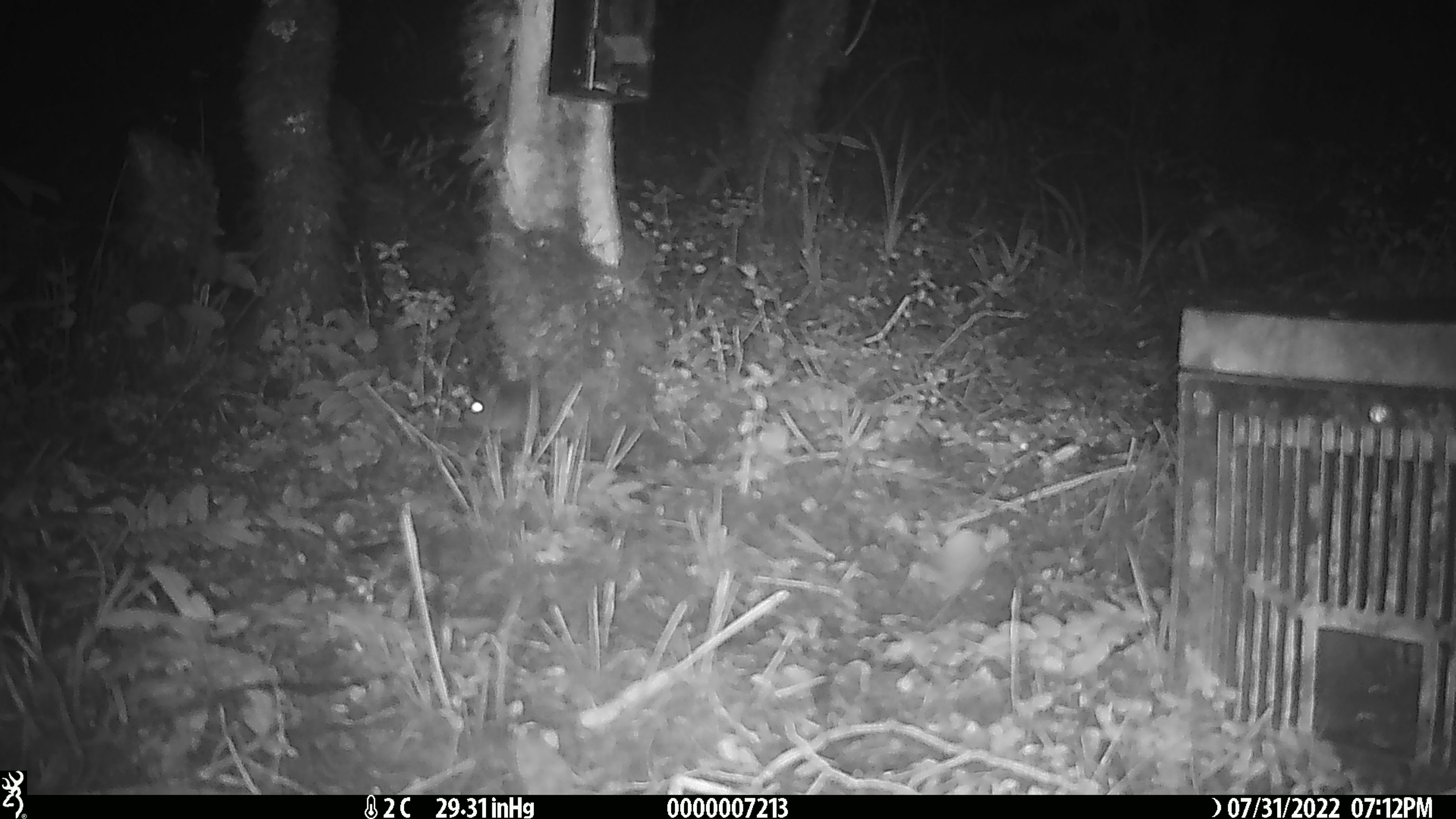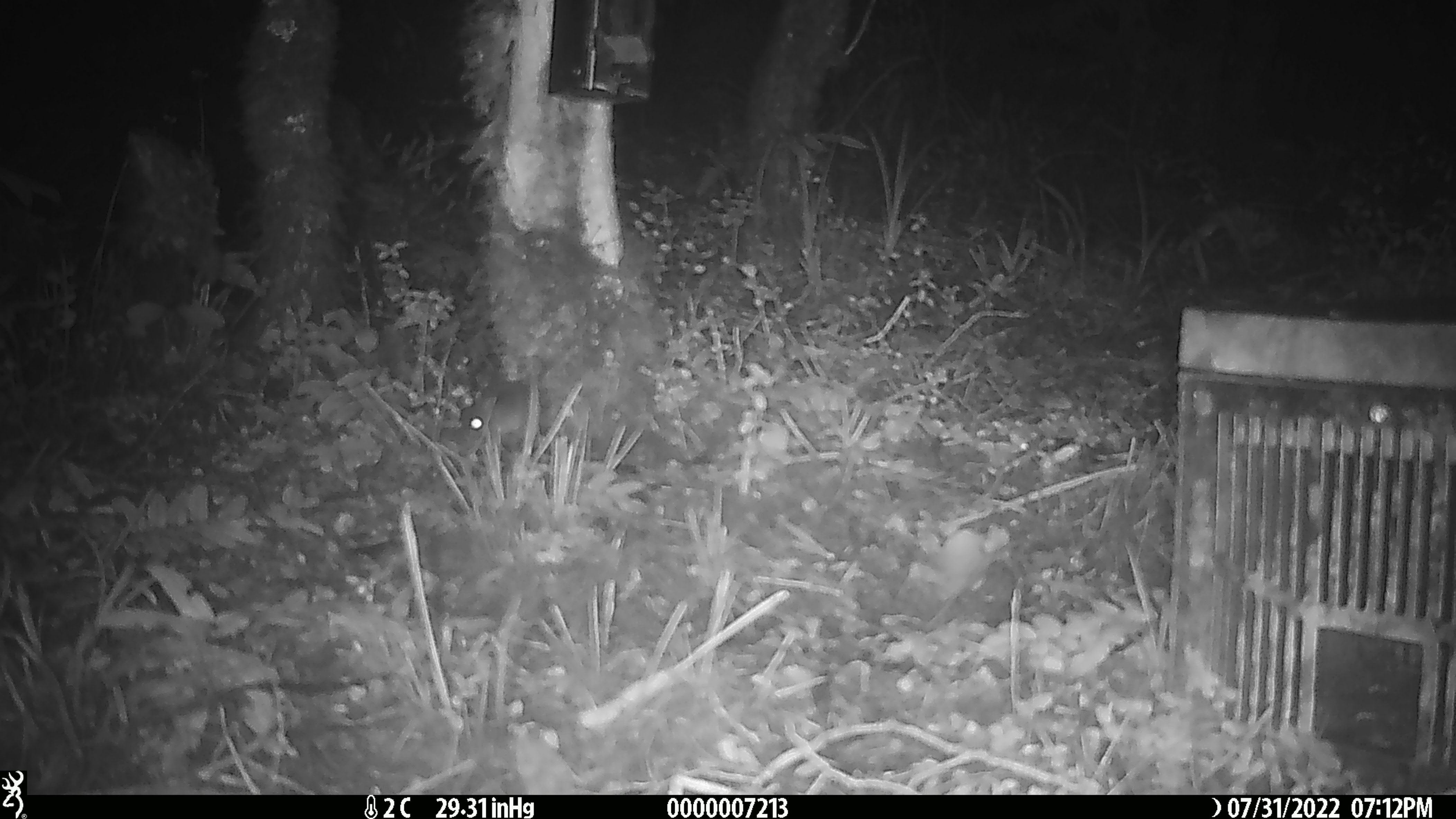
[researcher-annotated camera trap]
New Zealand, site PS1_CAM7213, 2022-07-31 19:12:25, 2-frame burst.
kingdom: Animalia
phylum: Chordata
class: Mammalia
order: Rodentia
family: Muridae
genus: Mus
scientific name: Mus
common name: mouse